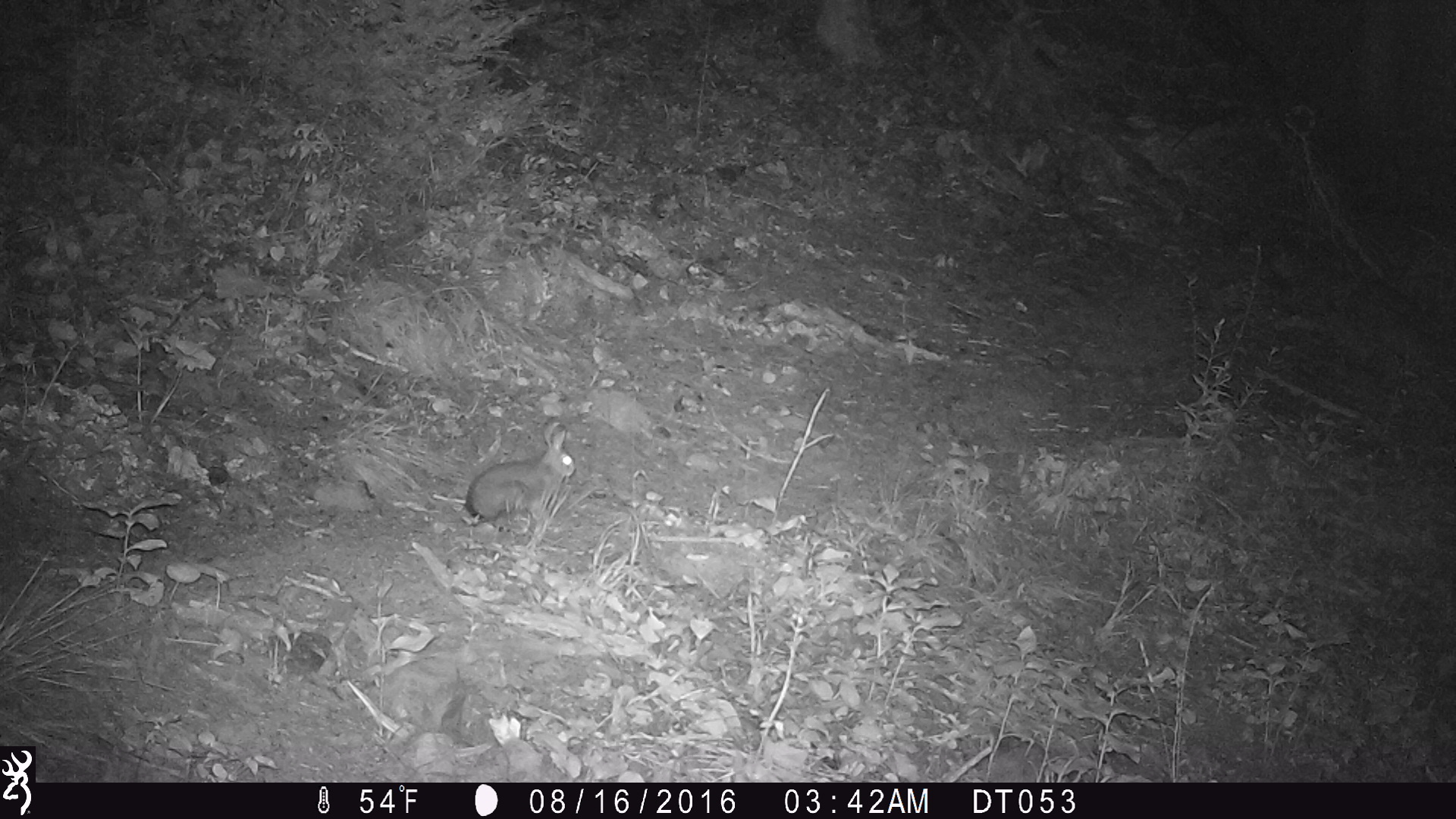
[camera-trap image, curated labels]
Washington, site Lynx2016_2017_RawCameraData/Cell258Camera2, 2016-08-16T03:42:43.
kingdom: Animalia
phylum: Chordata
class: Mammalia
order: Lagomorpha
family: Leporidae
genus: Lepus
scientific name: Lepus americanus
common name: snowshoe hare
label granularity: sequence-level